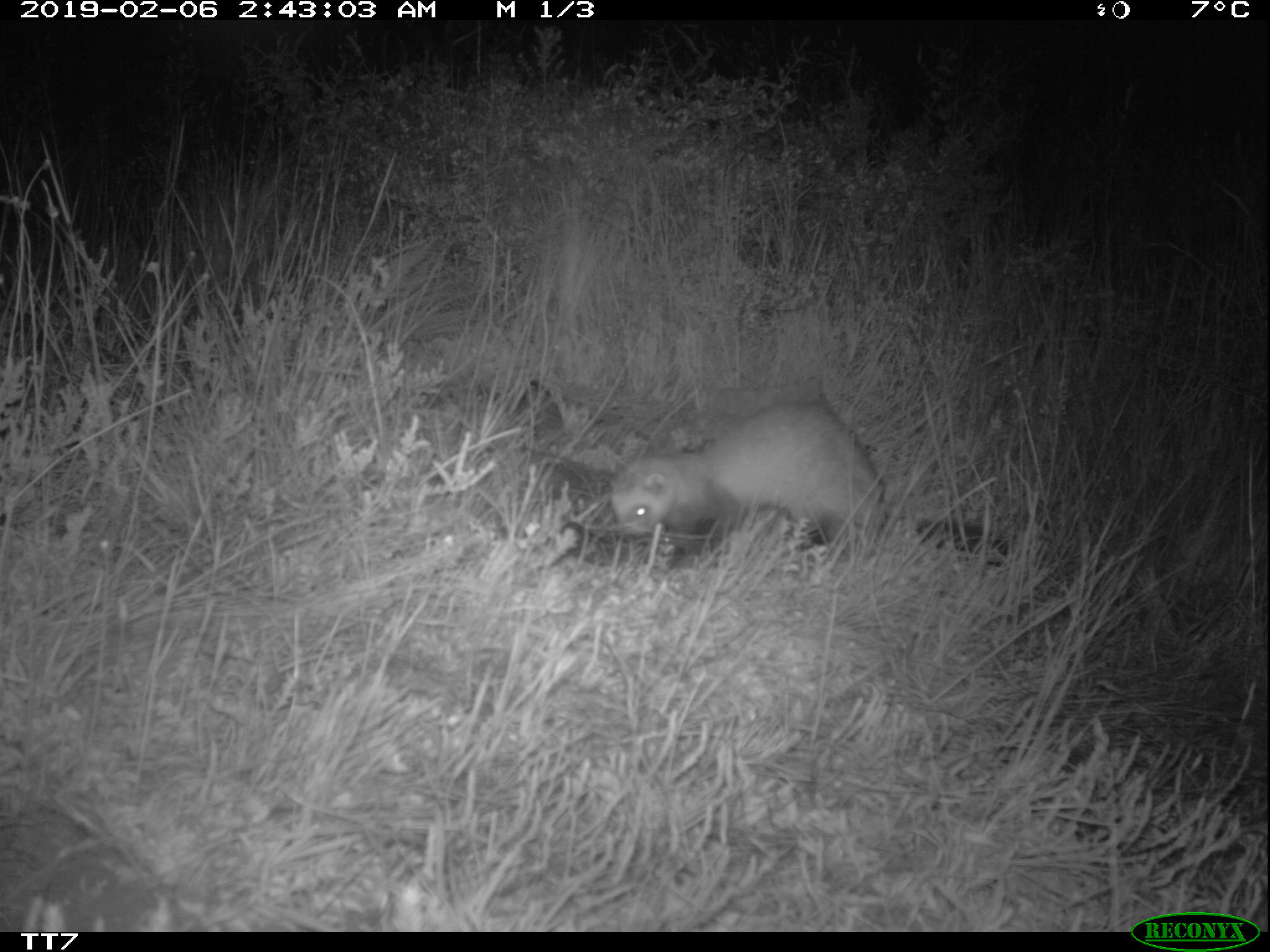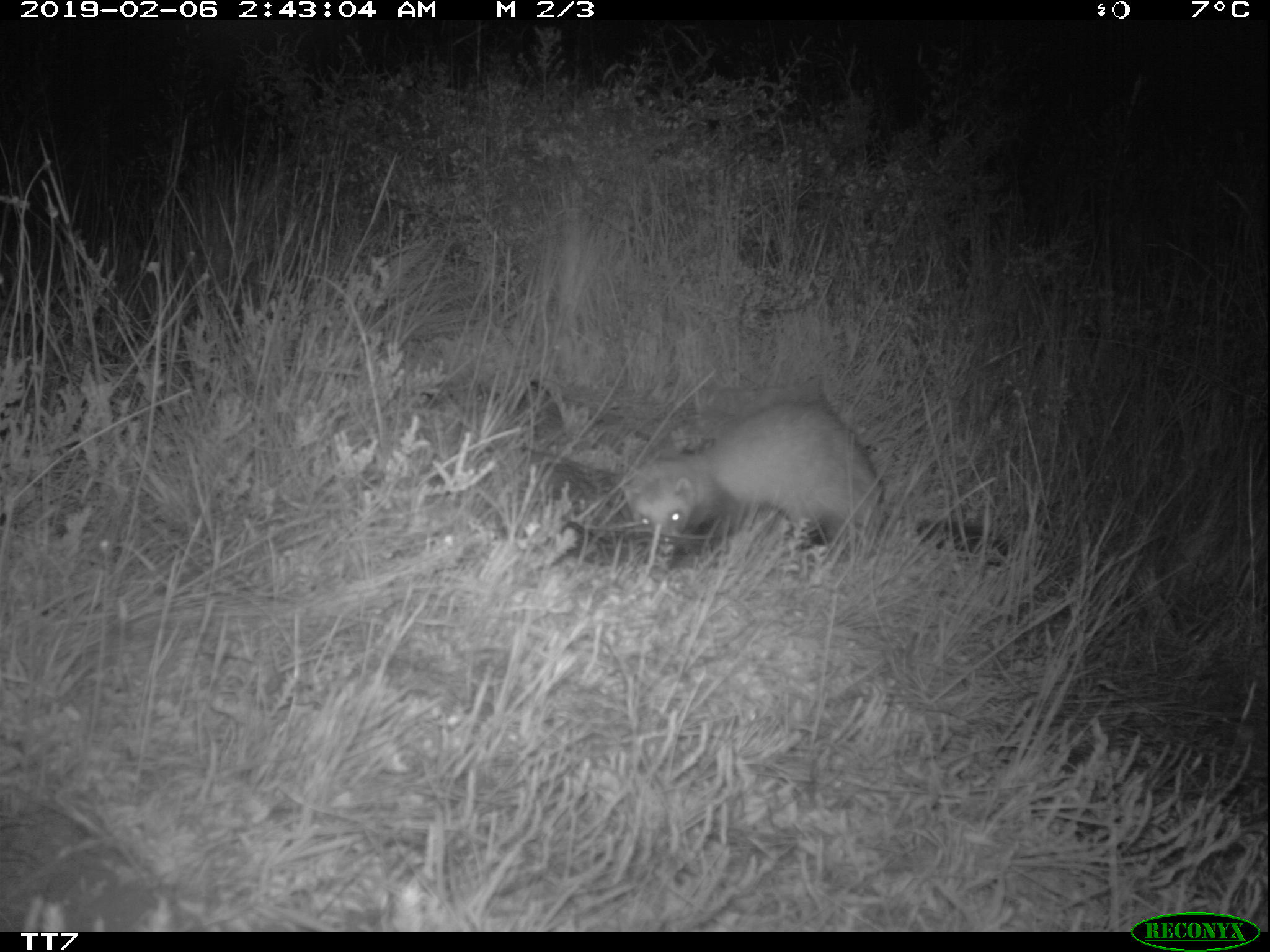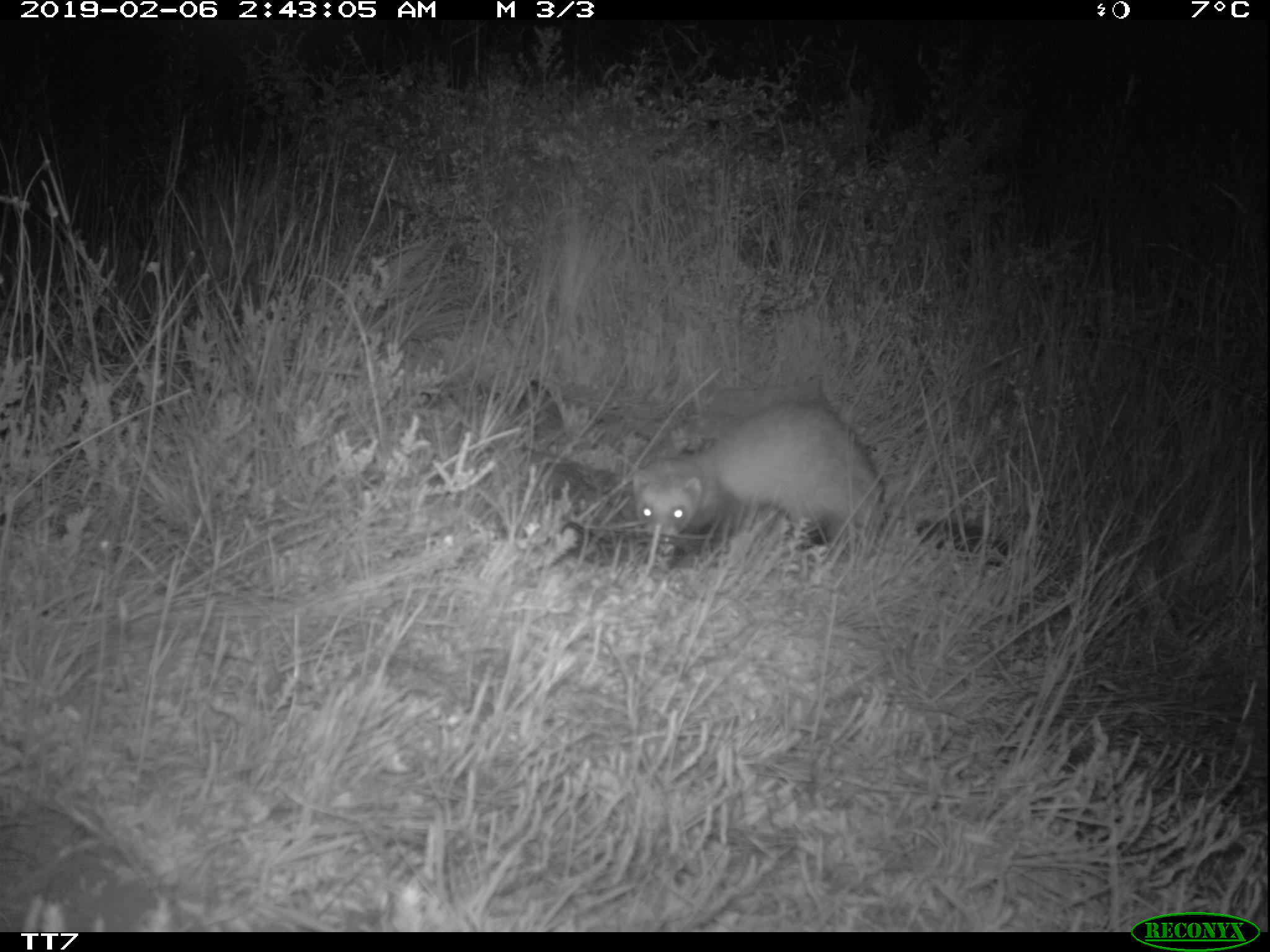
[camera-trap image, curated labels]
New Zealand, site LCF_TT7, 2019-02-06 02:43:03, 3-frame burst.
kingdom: Animalia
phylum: Chordata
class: Mammalia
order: Carnivora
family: Mustelidae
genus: Mustela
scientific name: Mustela furo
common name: ferret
Ferret (Mustela furo).